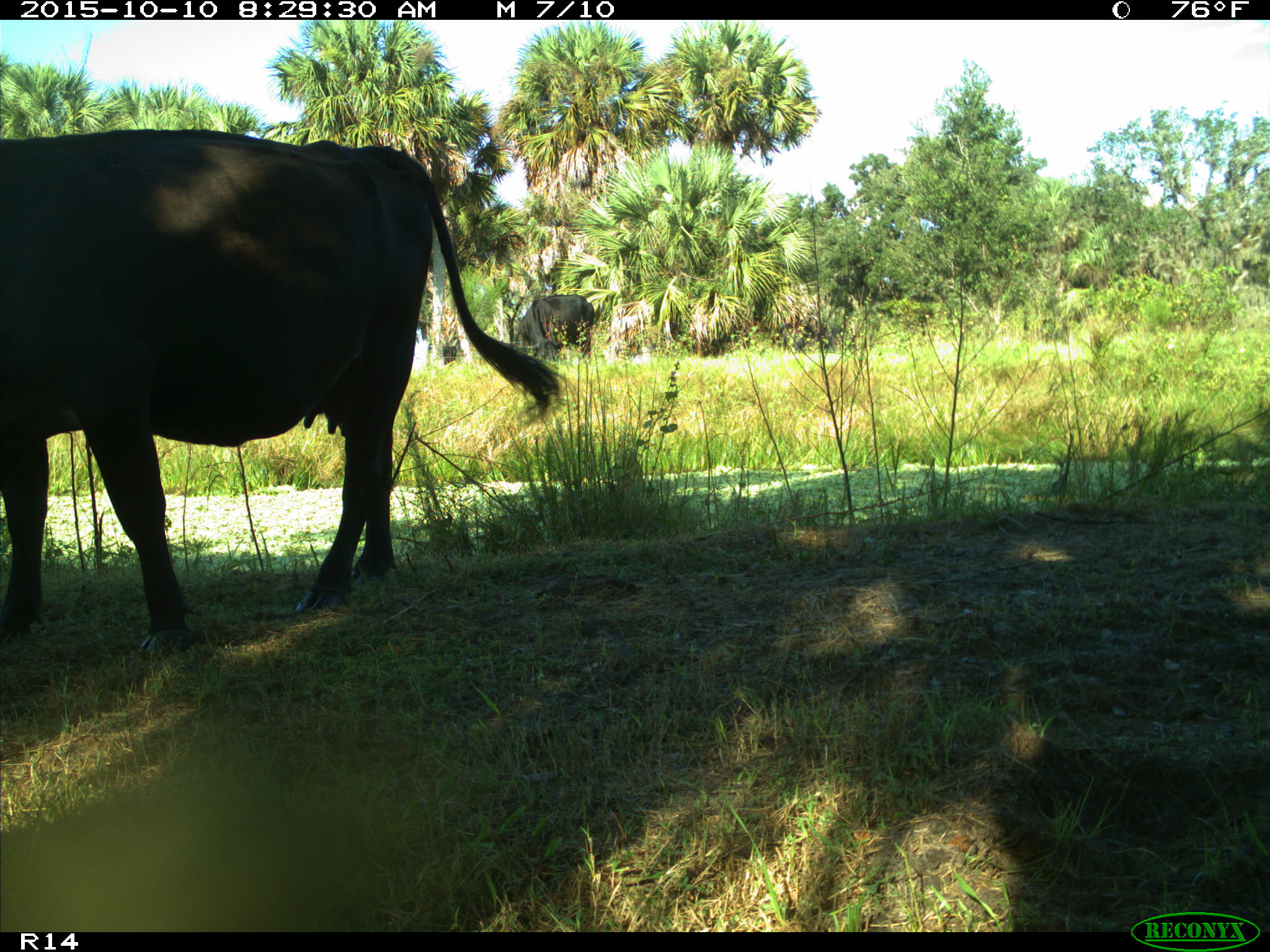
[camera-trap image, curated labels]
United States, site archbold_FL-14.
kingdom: Animalia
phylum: Chordata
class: Mammalia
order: Artiodactyla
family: Bovidae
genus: Bos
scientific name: Bos taurus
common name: domestic cow